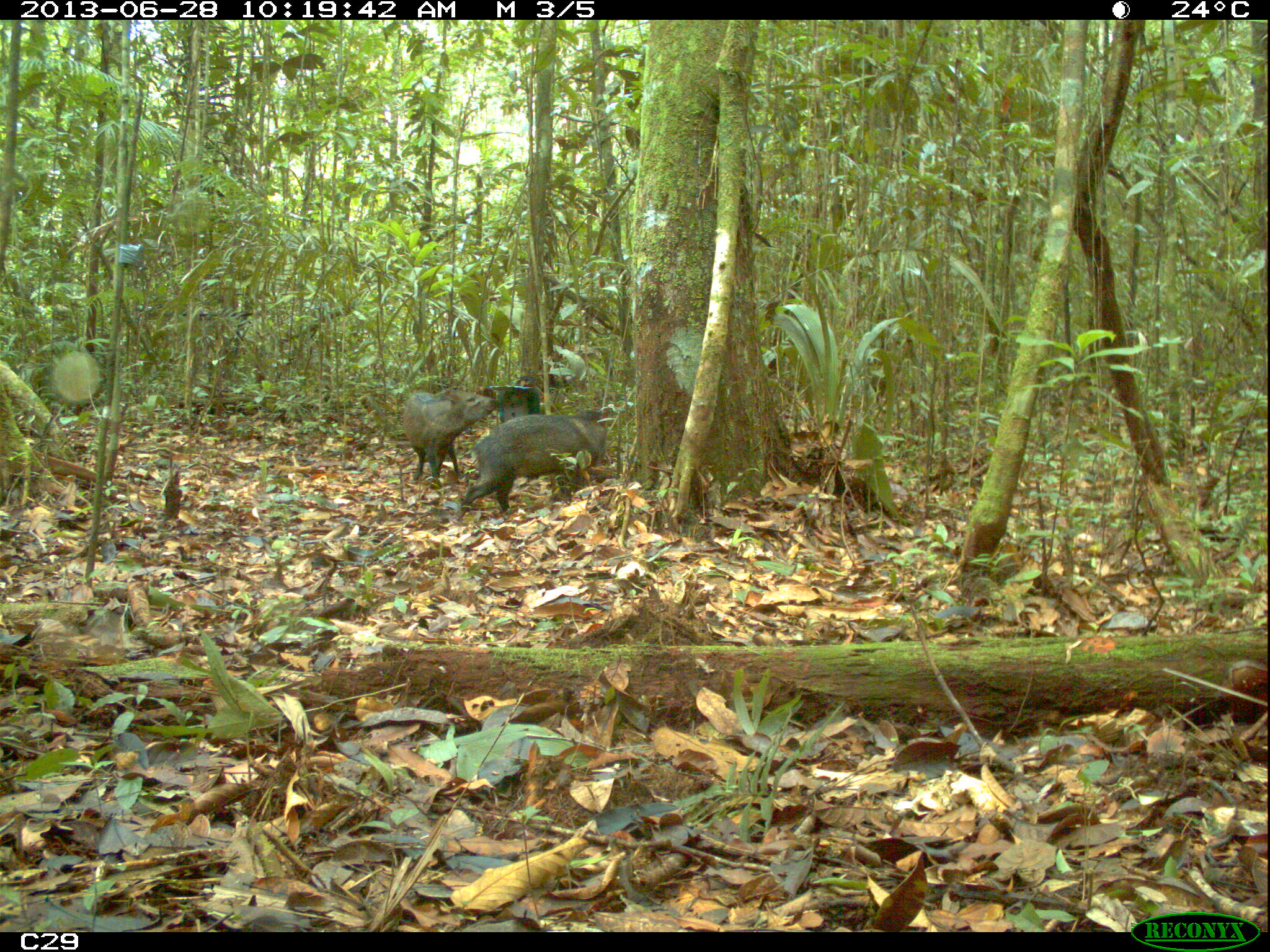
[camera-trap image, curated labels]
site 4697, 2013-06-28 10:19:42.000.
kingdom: Animalia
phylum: Chordata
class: Mammalia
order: Artiodactyla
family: Tayassuidae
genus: Pecari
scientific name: Pecari tajacu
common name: collared peccary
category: tayassu tajacu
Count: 7.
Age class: adult.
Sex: male.